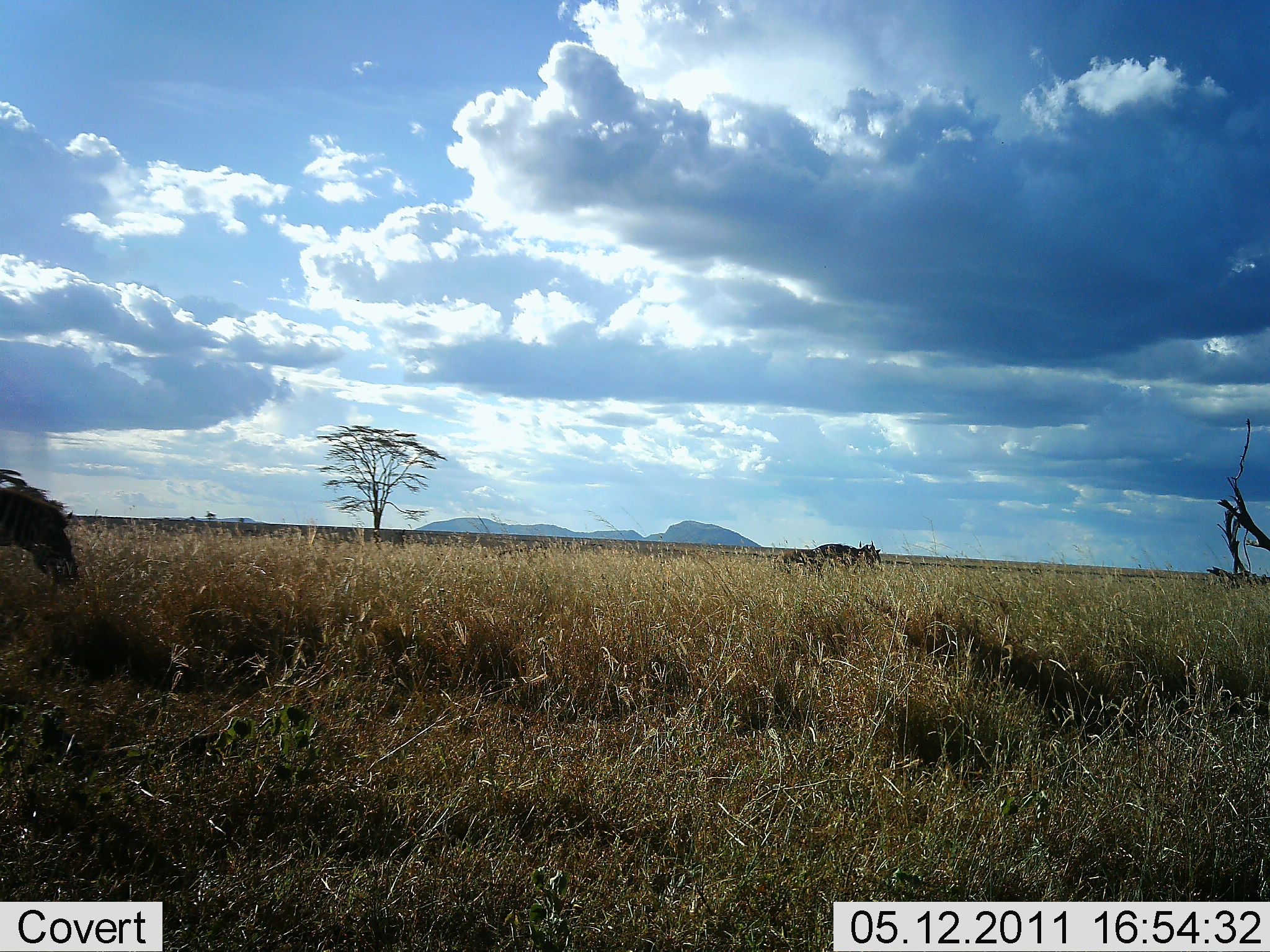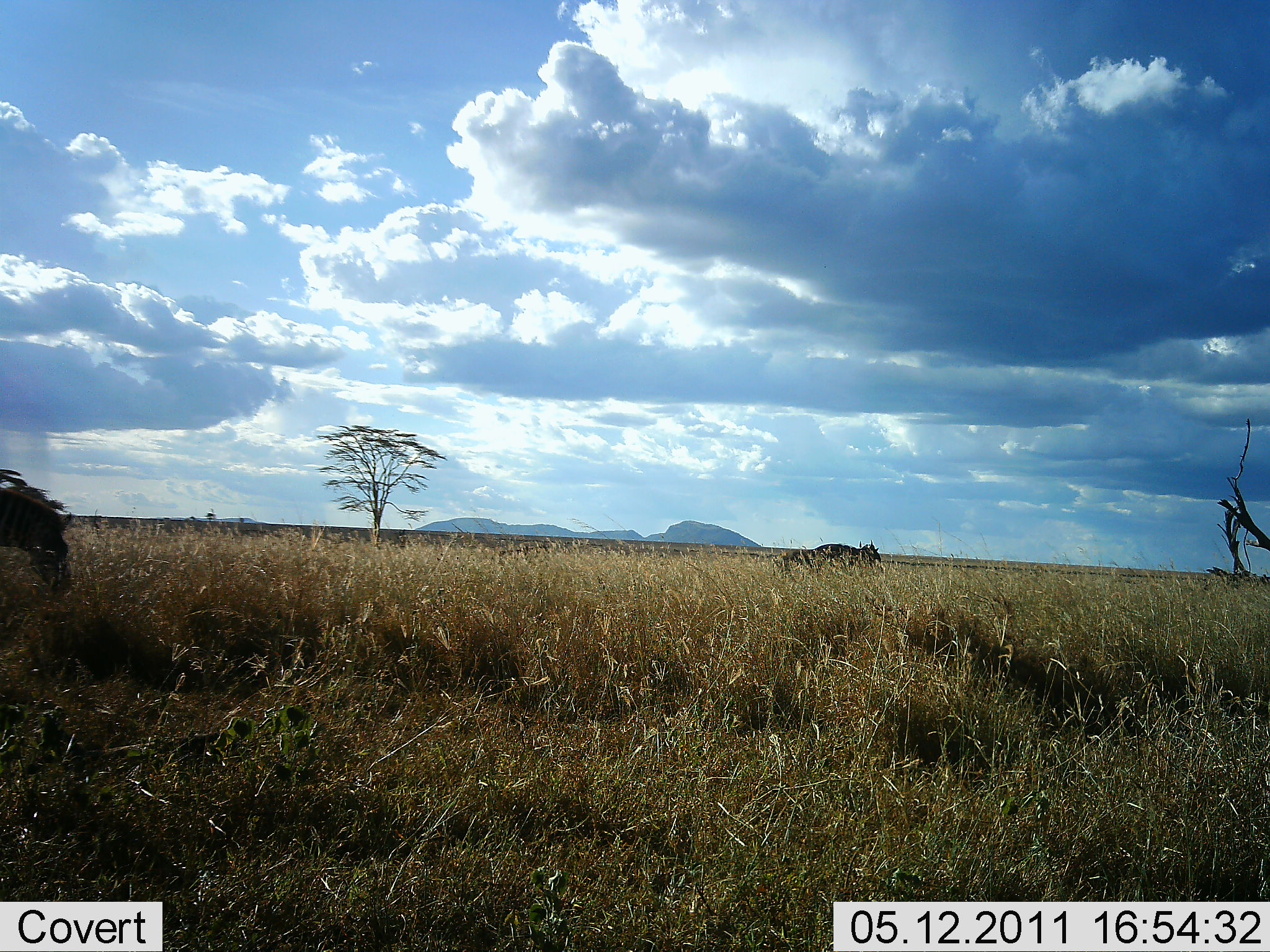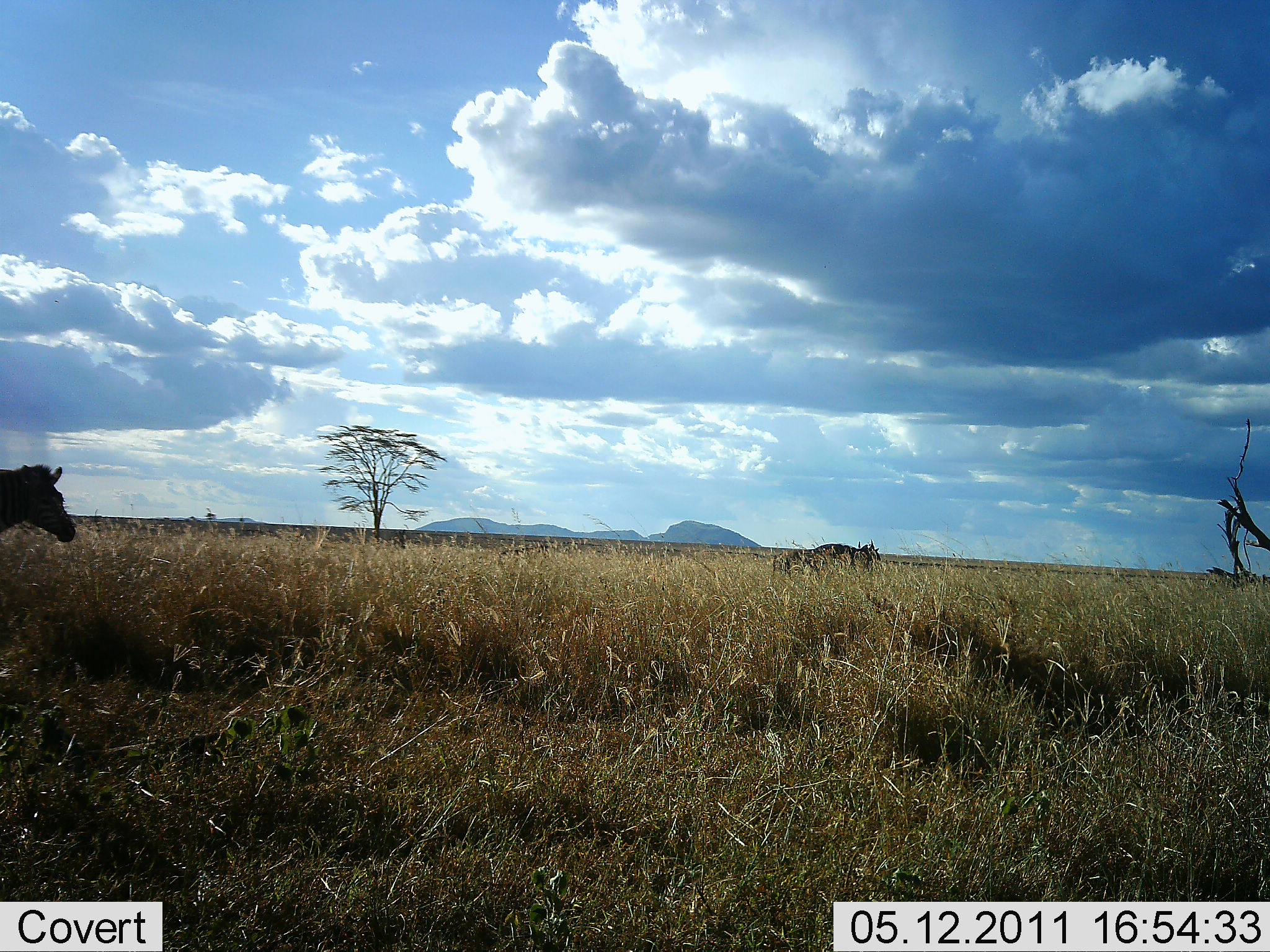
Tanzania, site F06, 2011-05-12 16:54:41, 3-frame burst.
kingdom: Animalia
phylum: Chordata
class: Mammalia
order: Perissodactyla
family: Equidae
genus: Equus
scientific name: Equus quagga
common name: plains zebra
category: zebra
Zebra (plains zebra) (Equus quagga), count 1. Behavior (volunteer vote fractions): standing 62%, resting 0%, moving 0%, interacting 0%. Young present (vote fraction): 0%. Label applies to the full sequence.